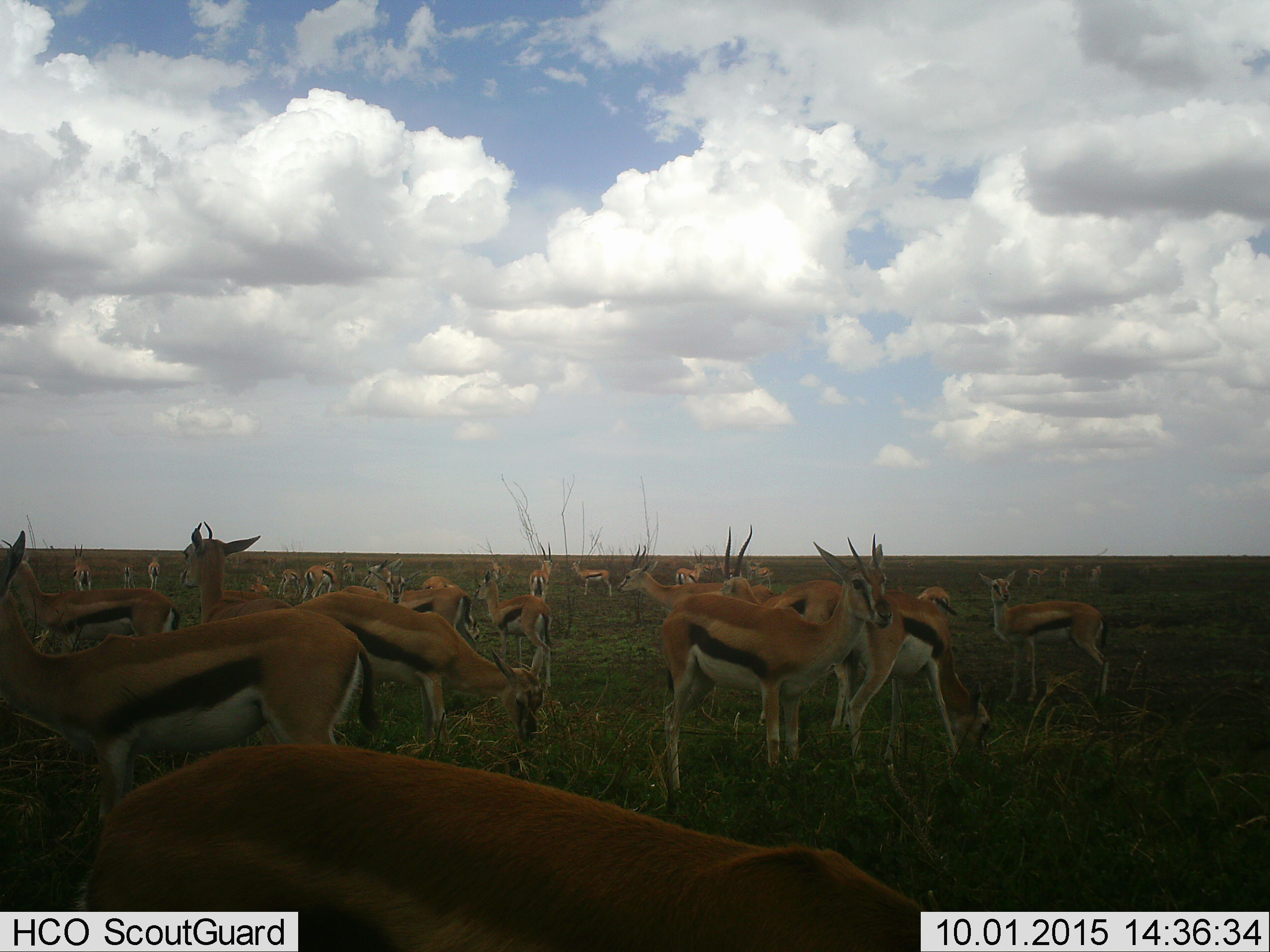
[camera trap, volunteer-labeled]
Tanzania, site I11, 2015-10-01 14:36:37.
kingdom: Animalia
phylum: Chordata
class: Mammalia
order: Artiodactyla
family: Bovidae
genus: Eudorcas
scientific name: Eudorcas thomsonii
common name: thomson's gazelle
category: gazellethomsons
Gazellethomsons (thomson's gazelle) (Eudorcas thomsonii), count 11-50. Behavior (volunteer vote fractions): standing 100%, resting 20%, moving 10%, interacting 30%. Young present (vote fraction): 50%. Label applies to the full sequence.